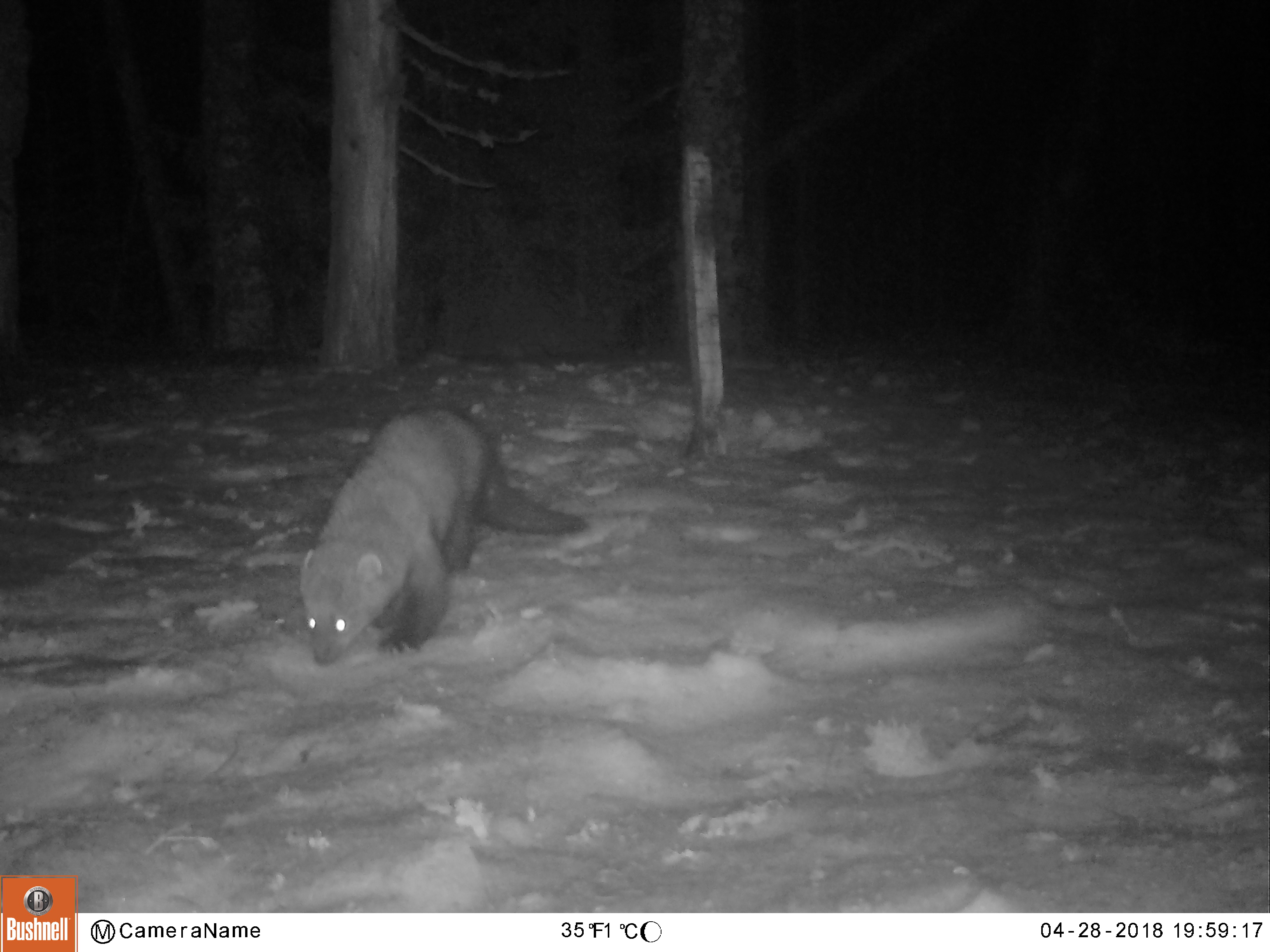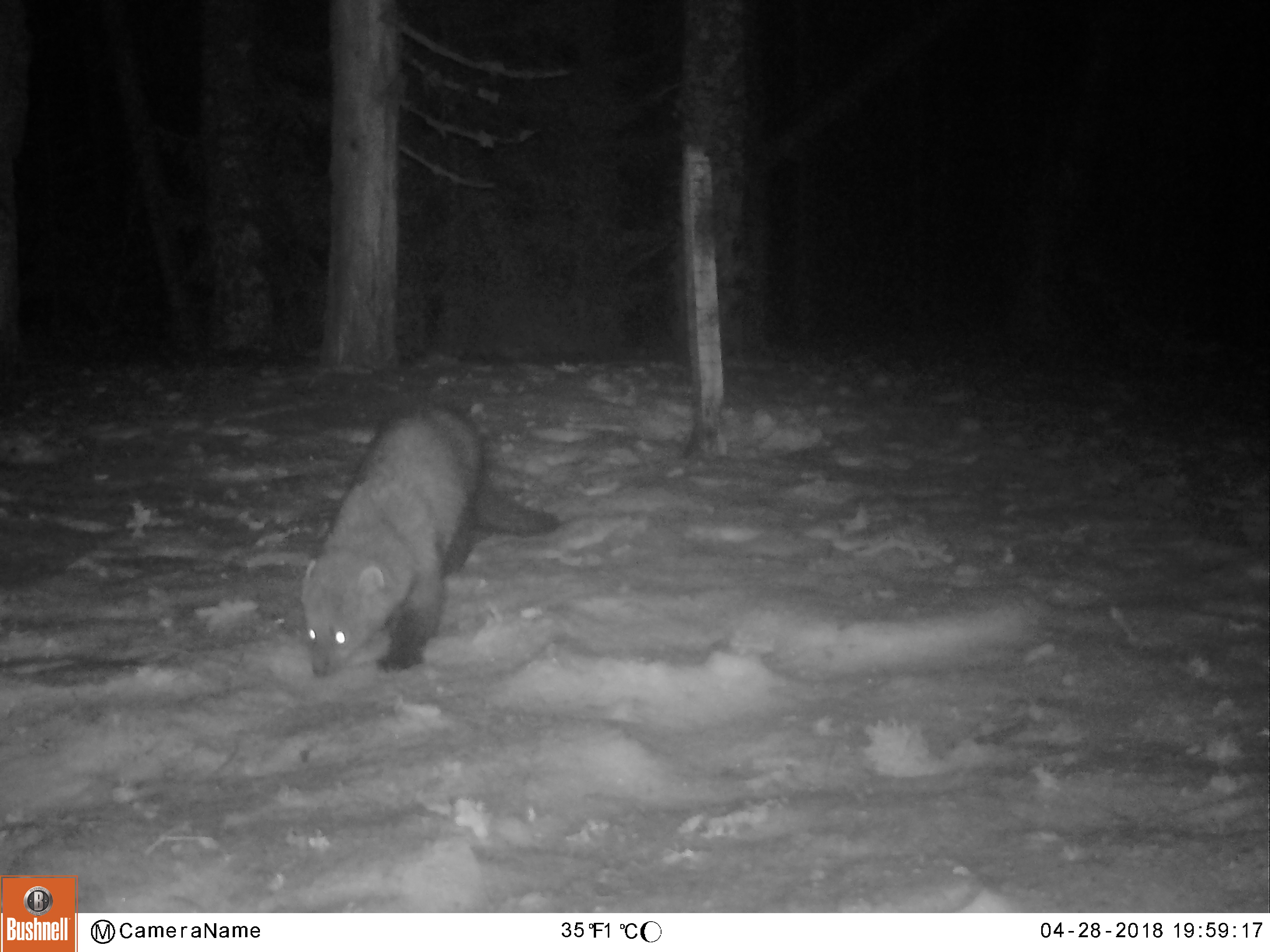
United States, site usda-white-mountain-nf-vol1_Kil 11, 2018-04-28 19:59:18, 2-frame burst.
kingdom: Animalia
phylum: Chordata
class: Mammalia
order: Carnivora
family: Mustelidae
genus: Pekania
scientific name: Pekania pennanti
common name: fisher